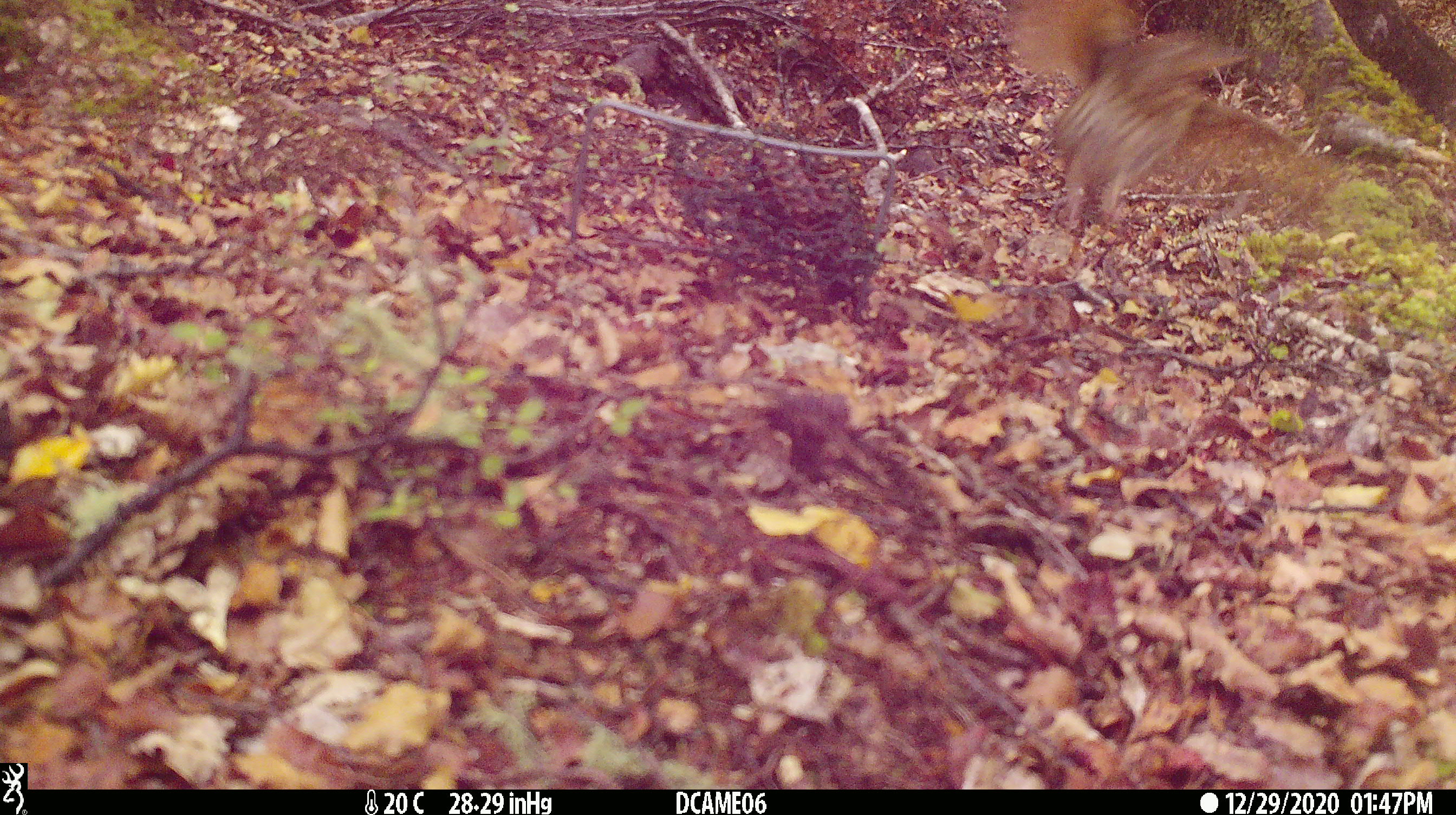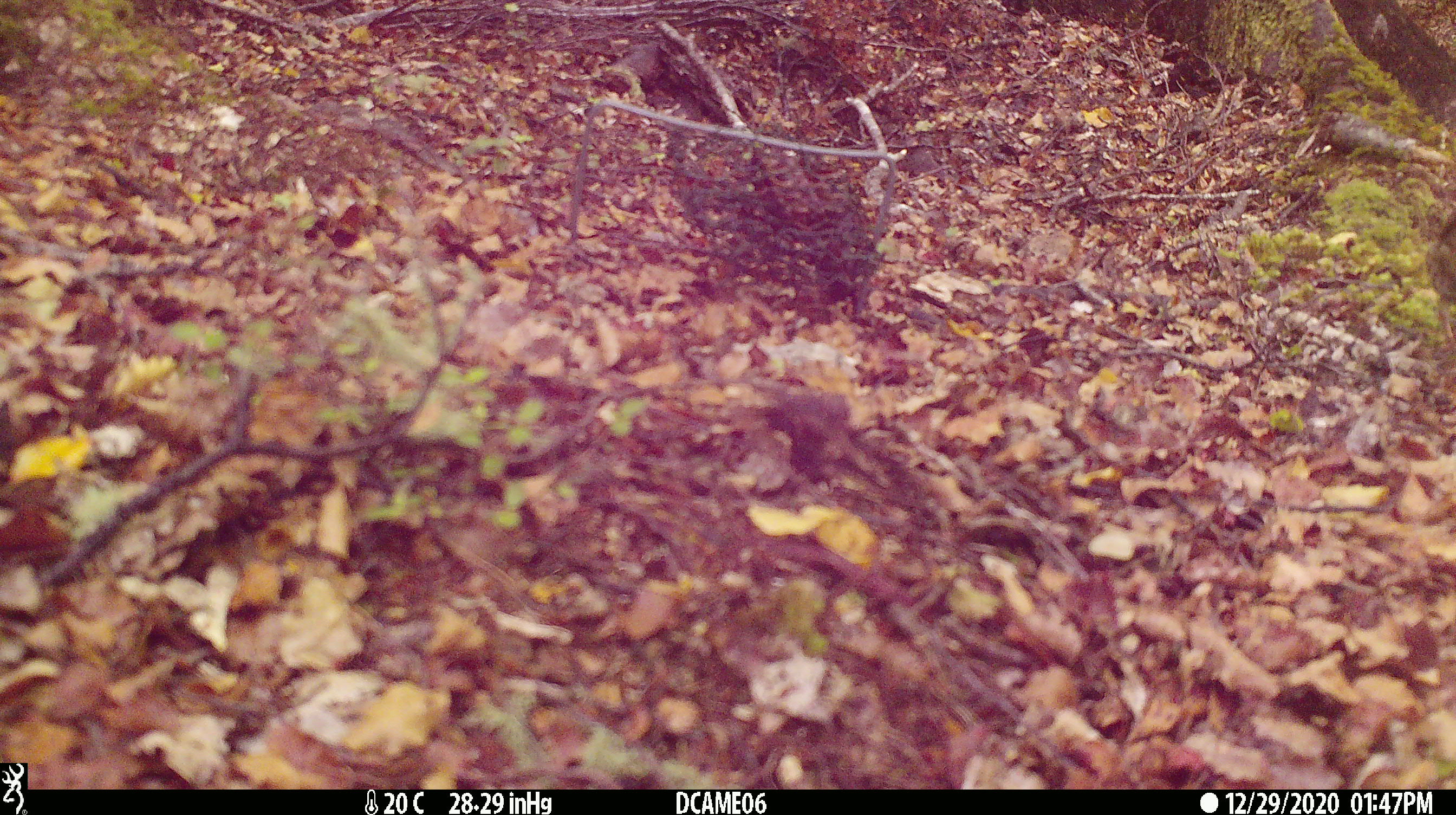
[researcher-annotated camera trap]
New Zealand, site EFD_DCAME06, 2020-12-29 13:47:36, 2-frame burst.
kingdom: Animalia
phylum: Chordata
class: Aves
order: Passeriformes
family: Turdidae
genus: Turdus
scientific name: Turdus philomelos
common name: song thrush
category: thrush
Thrush (song thrush) (Turdus philomelos).